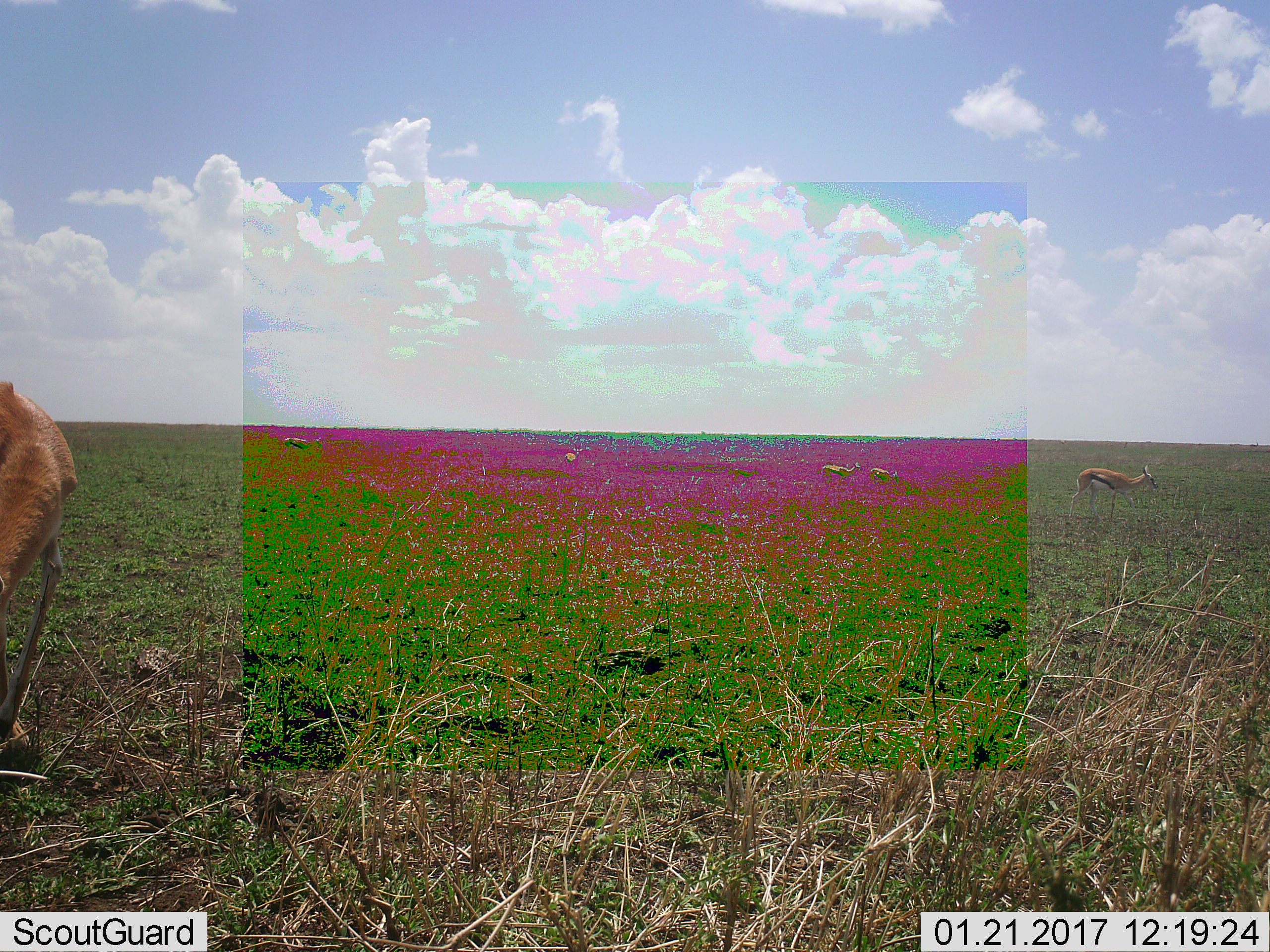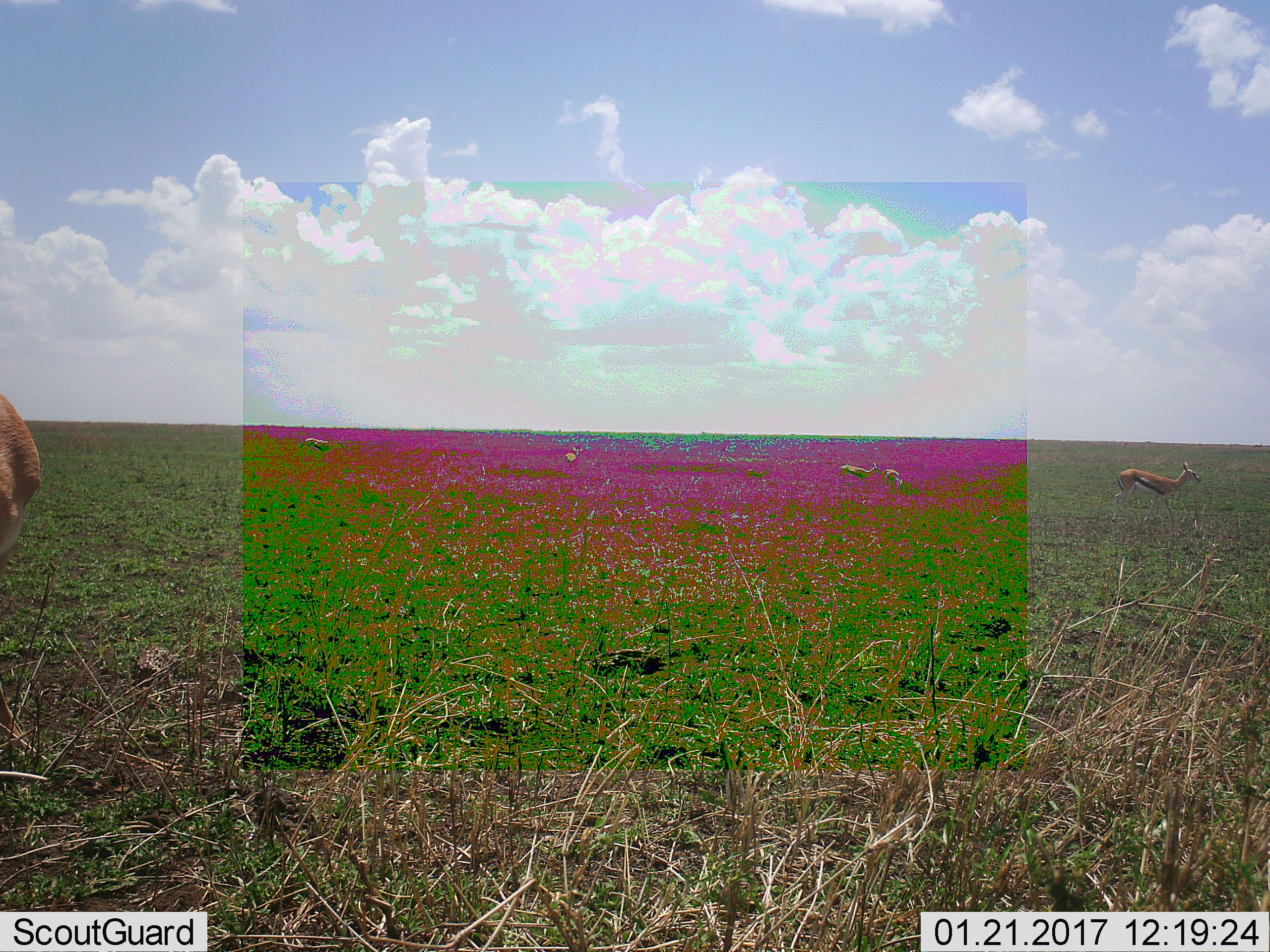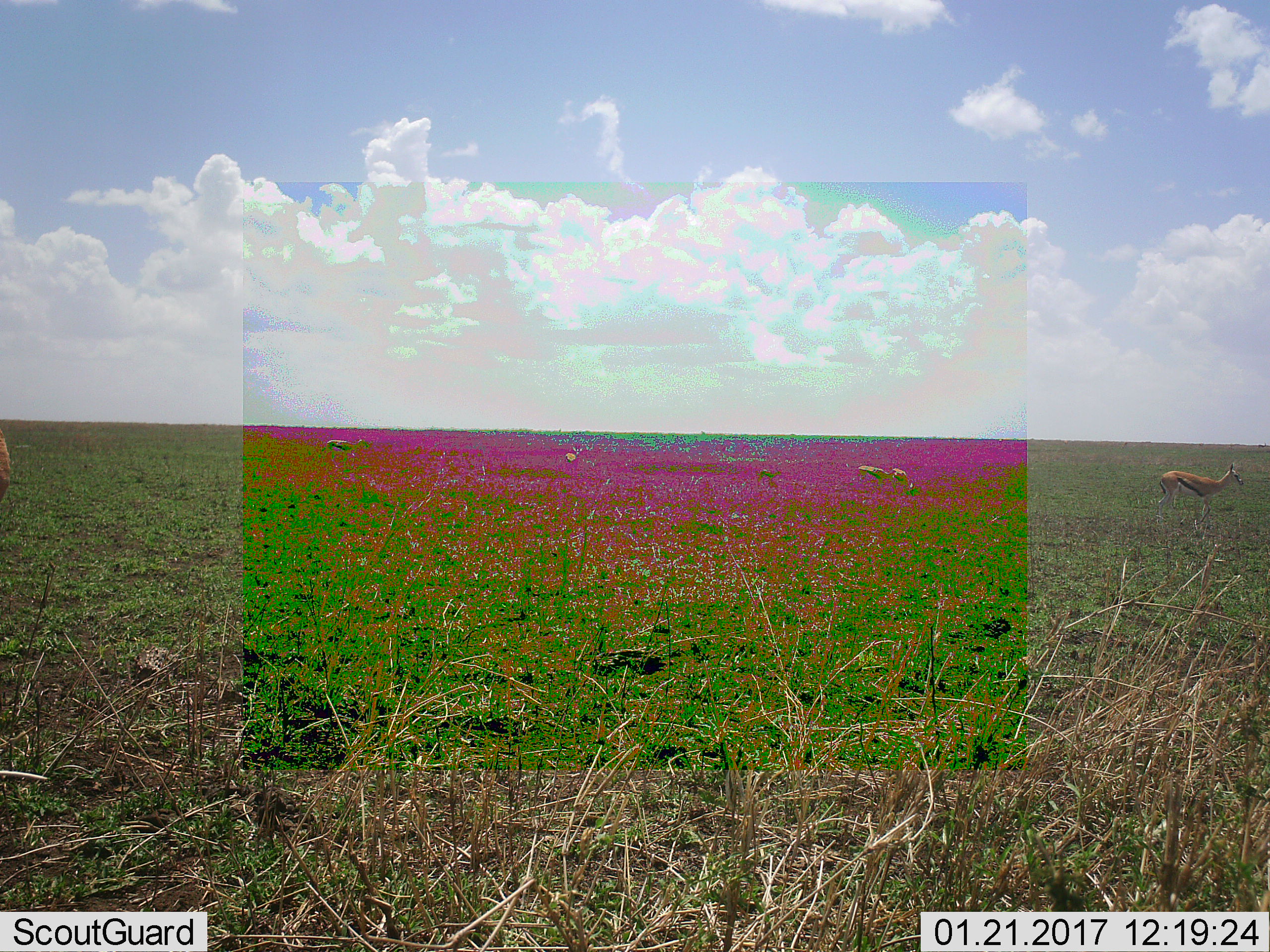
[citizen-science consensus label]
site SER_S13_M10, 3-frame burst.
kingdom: Animalia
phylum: Chordata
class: Mammalia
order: Artiodactyla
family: Bovidae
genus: Eudorcas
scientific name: Eudorcas thomsonii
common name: thomson's gazelle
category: gazellethomsons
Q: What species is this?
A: Gazellethomsons (thomson's gazelle) (Eudorcas thomsonii).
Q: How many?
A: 6.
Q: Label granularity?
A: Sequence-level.